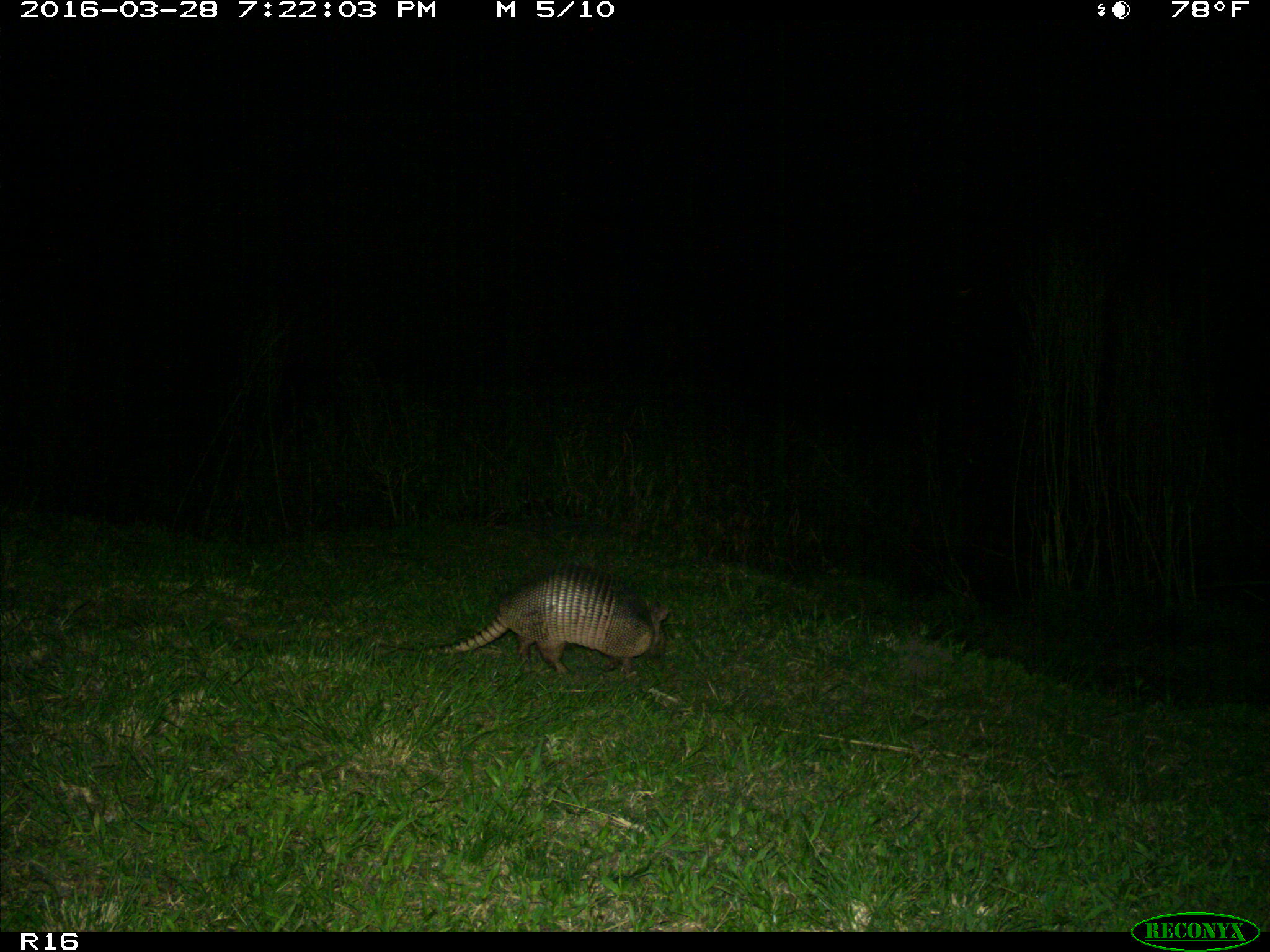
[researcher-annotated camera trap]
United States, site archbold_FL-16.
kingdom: Animalia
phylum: Chordata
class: Mammalia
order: Cingulata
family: Dasypodidae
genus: Dasypus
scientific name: Dasypus novemcinctus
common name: nine-banded armadillo